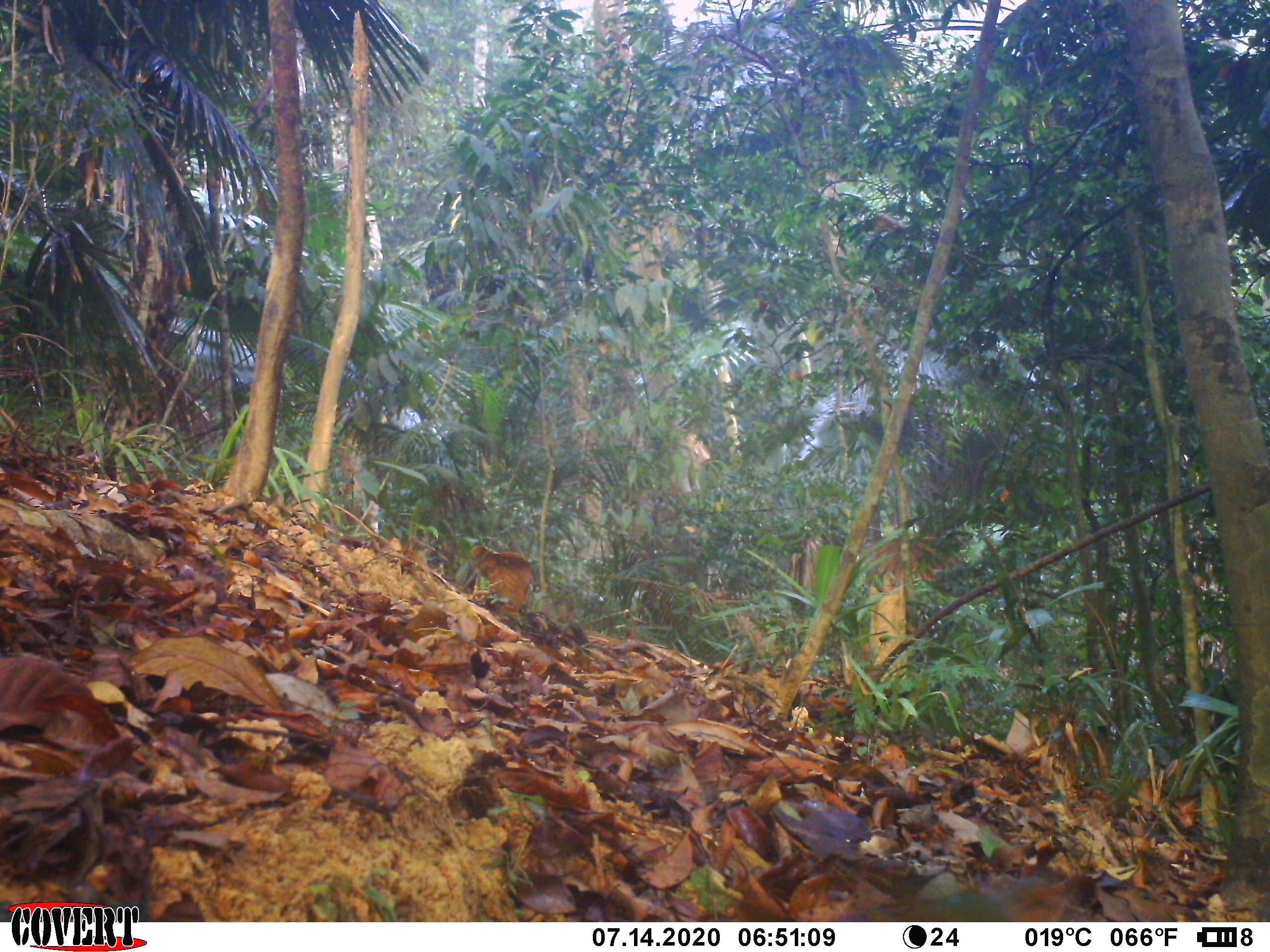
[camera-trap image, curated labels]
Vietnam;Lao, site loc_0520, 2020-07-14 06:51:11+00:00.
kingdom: Animalia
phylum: Chordata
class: Aves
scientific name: Aves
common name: bird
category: unidentified bird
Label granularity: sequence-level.